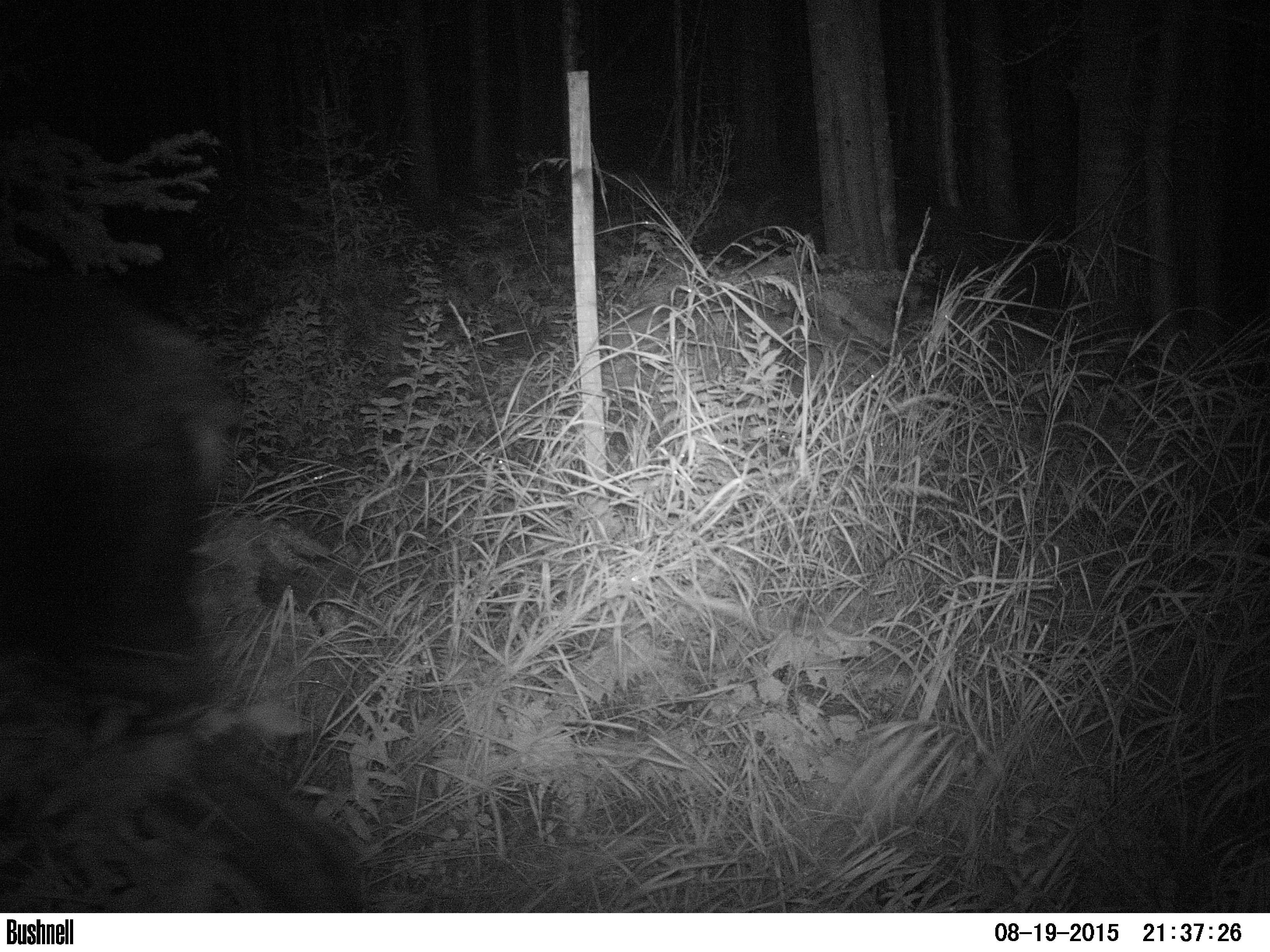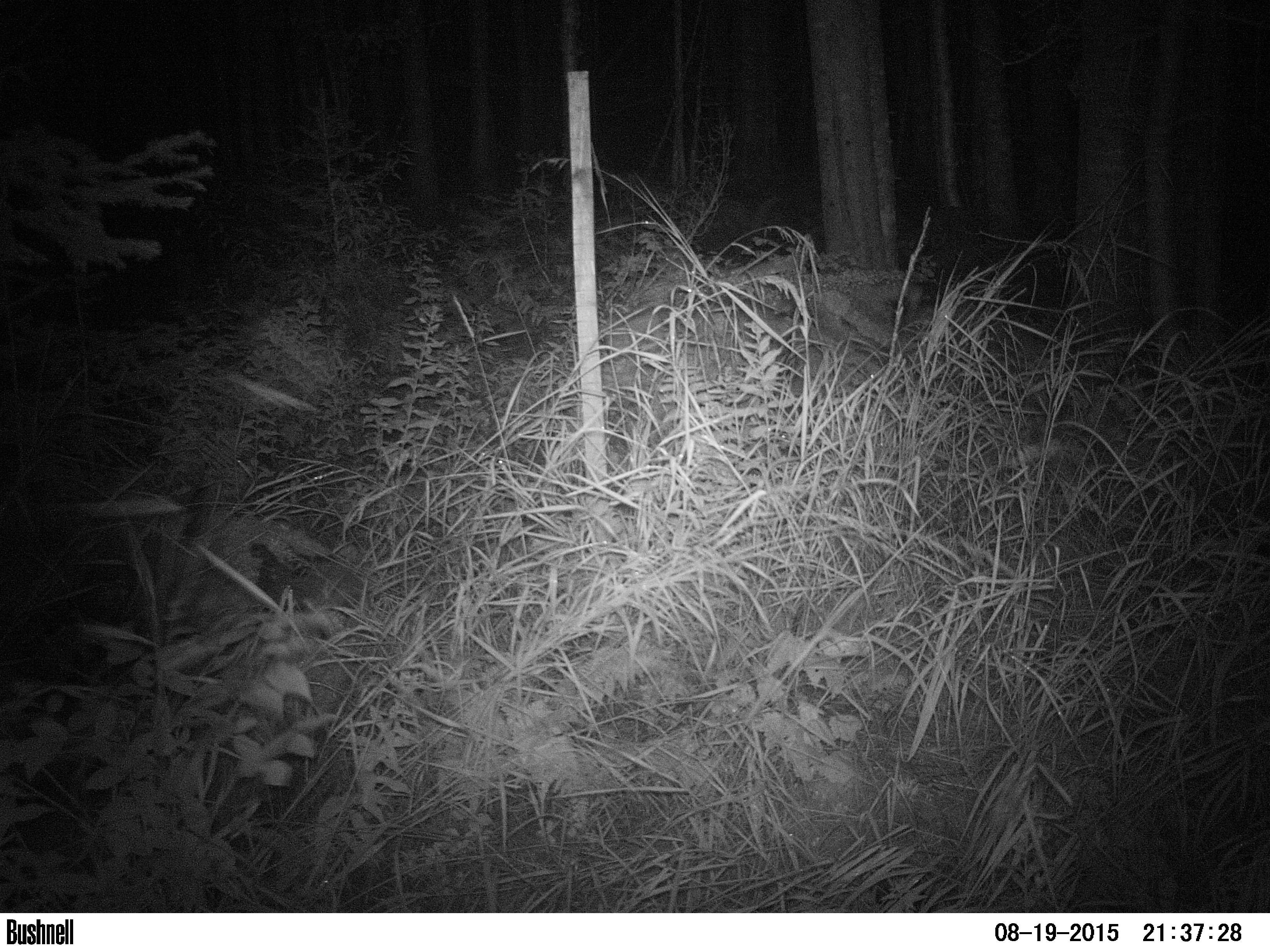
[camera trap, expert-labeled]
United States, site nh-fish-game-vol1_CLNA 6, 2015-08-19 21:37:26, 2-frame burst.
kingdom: Animalia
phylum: Chordata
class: Mammalia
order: Artiodactyla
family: Cervidae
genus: Alces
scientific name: Alces alces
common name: moose